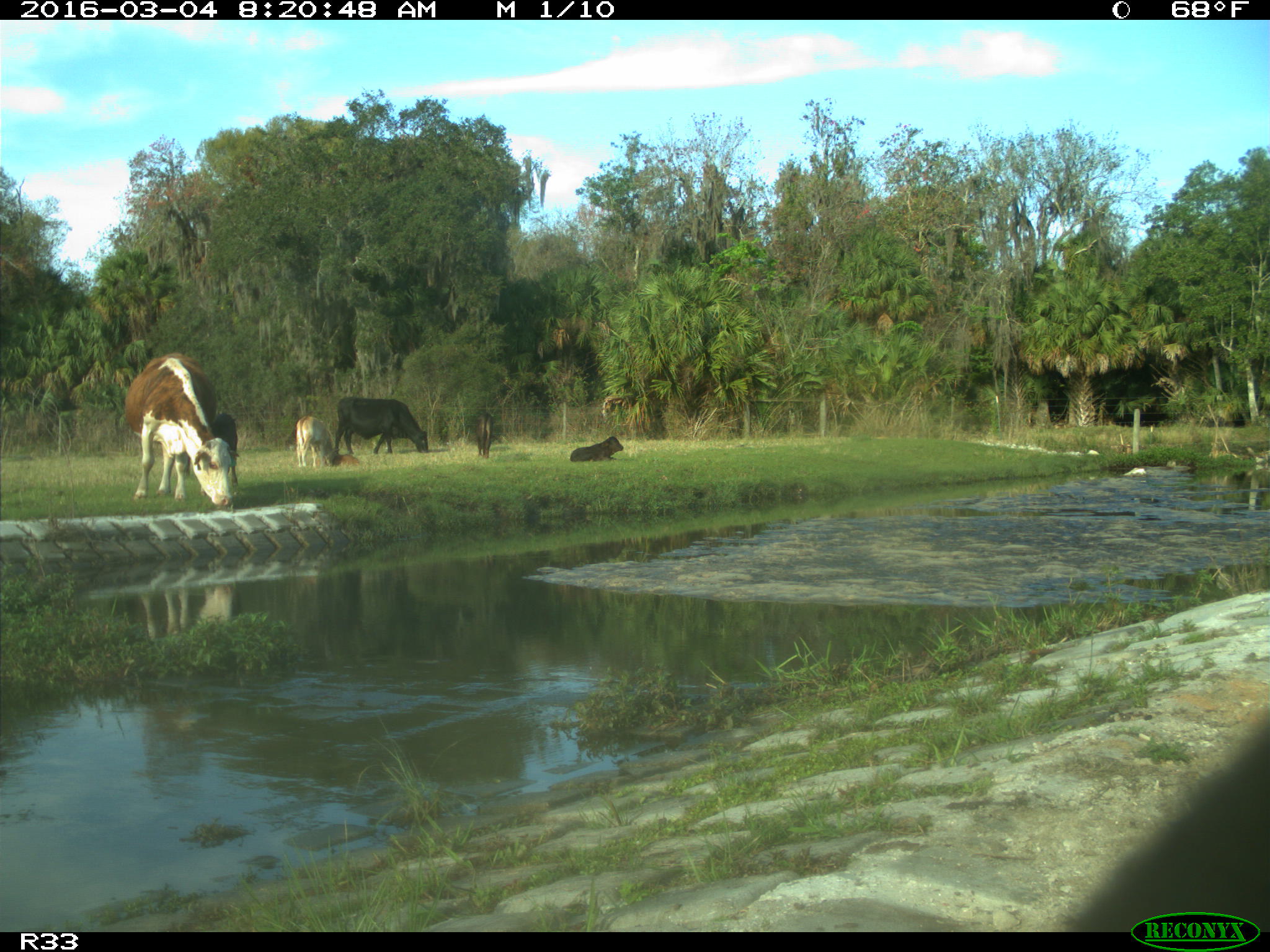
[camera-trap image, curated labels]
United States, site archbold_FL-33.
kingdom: Animalia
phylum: Chordata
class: Mammalia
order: Artiodactyla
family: Bovidae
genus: Bos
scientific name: Bos taurus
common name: domestic cow